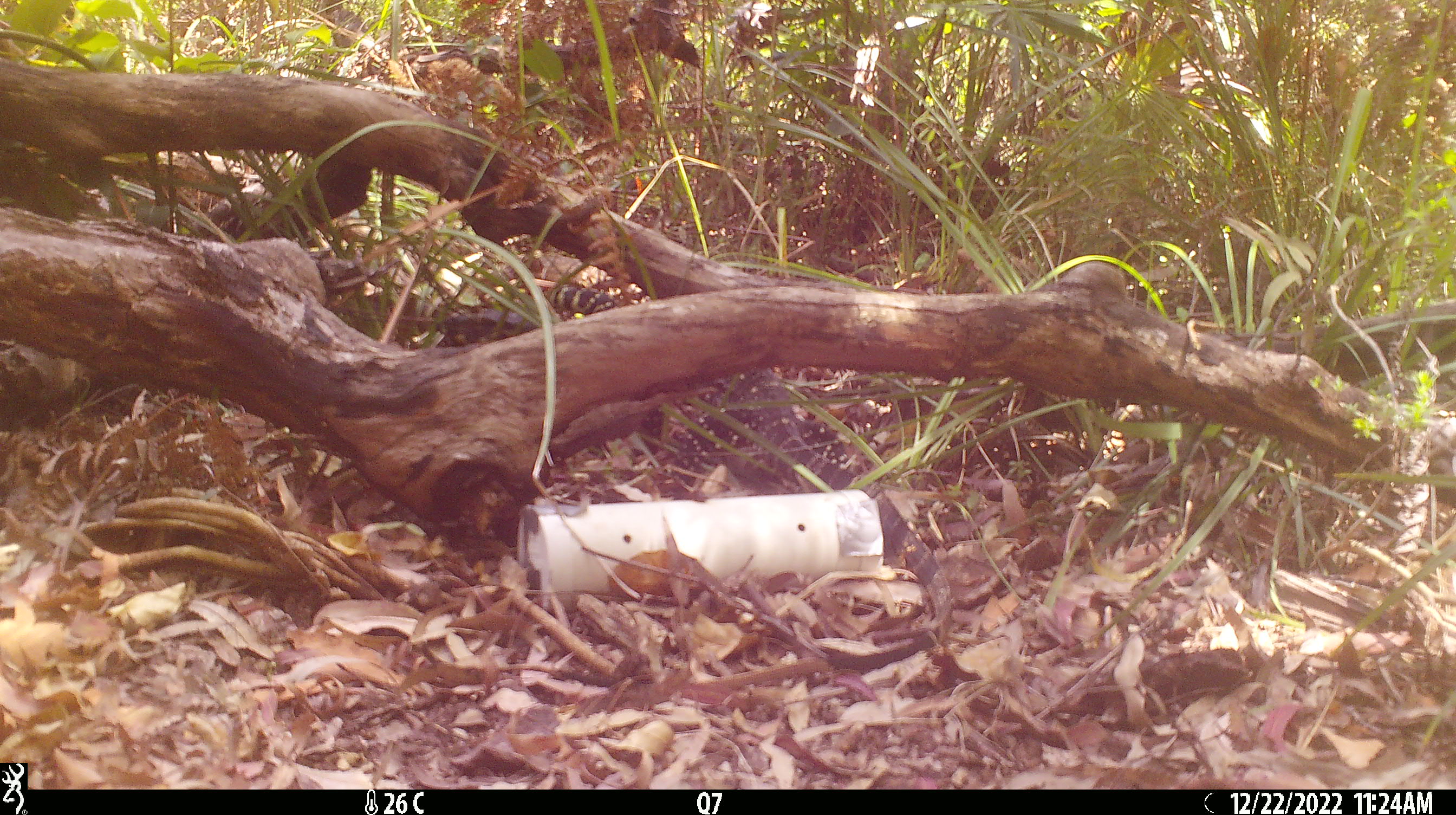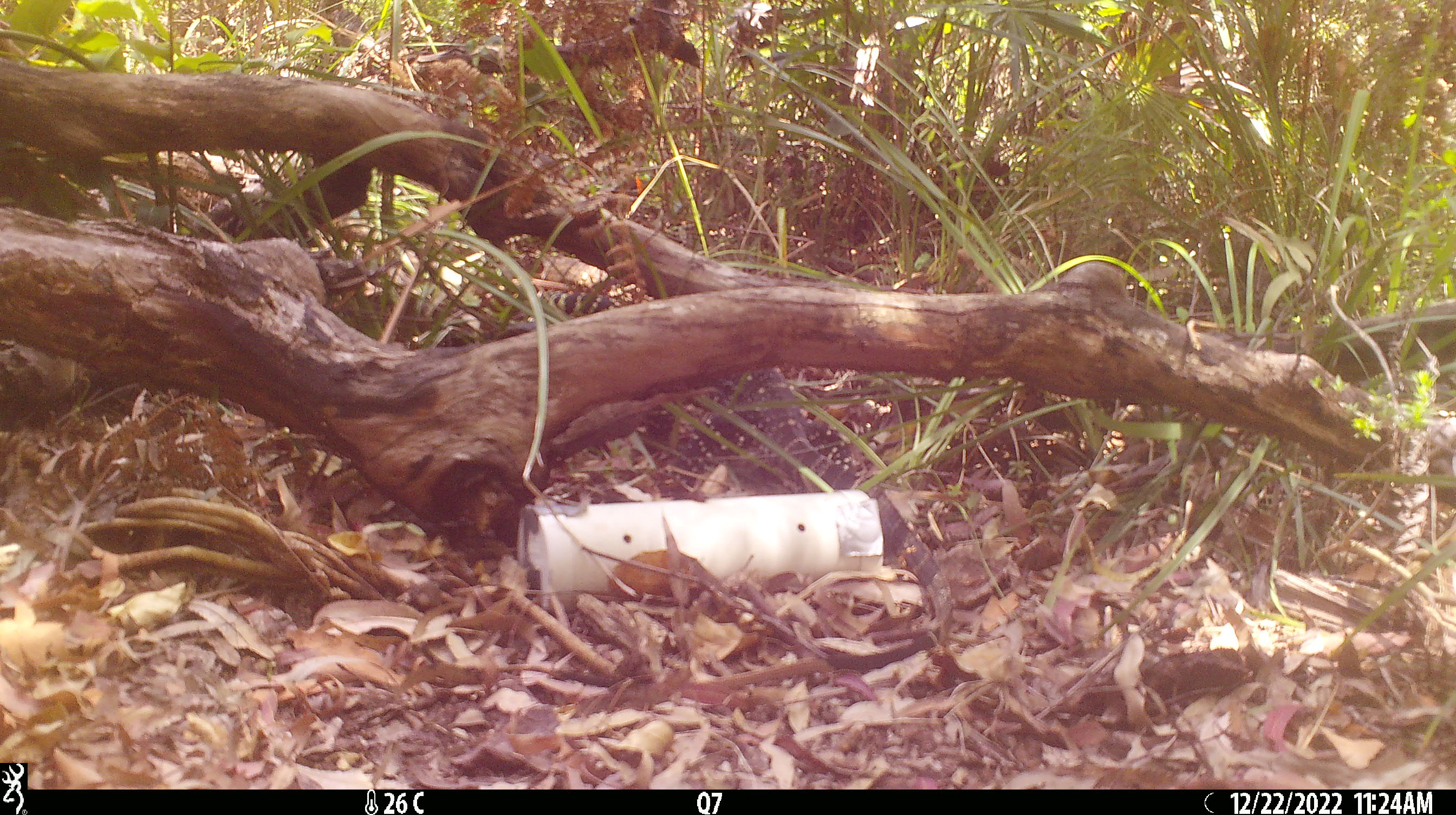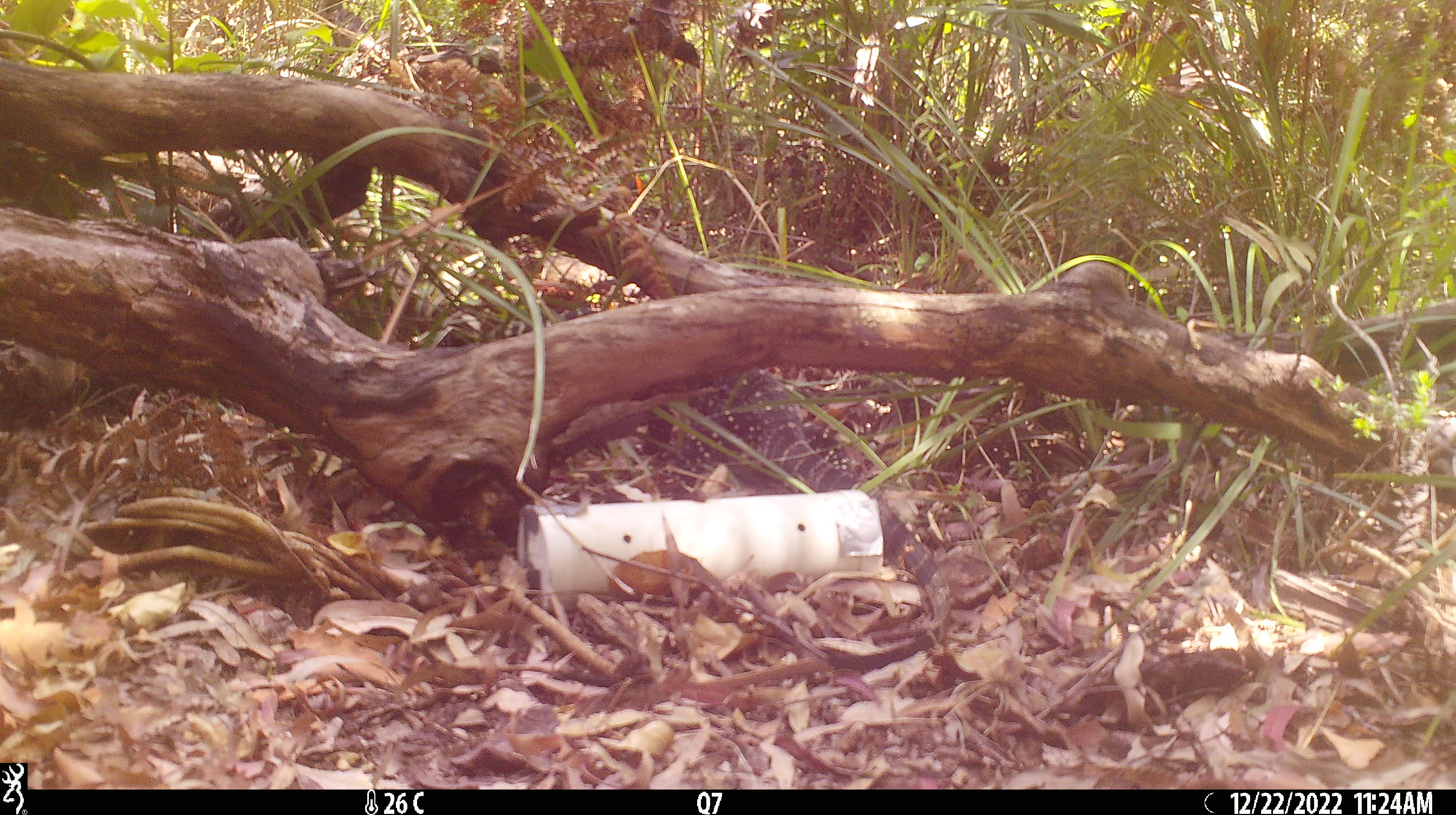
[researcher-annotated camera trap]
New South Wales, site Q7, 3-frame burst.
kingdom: Animalia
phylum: Chordata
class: Reptilia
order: Squamata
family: Varanidae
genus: Varanus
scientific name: Varanus varius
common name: lace monitor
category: goanna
Goanna (lace monitor) (Varanus varius).